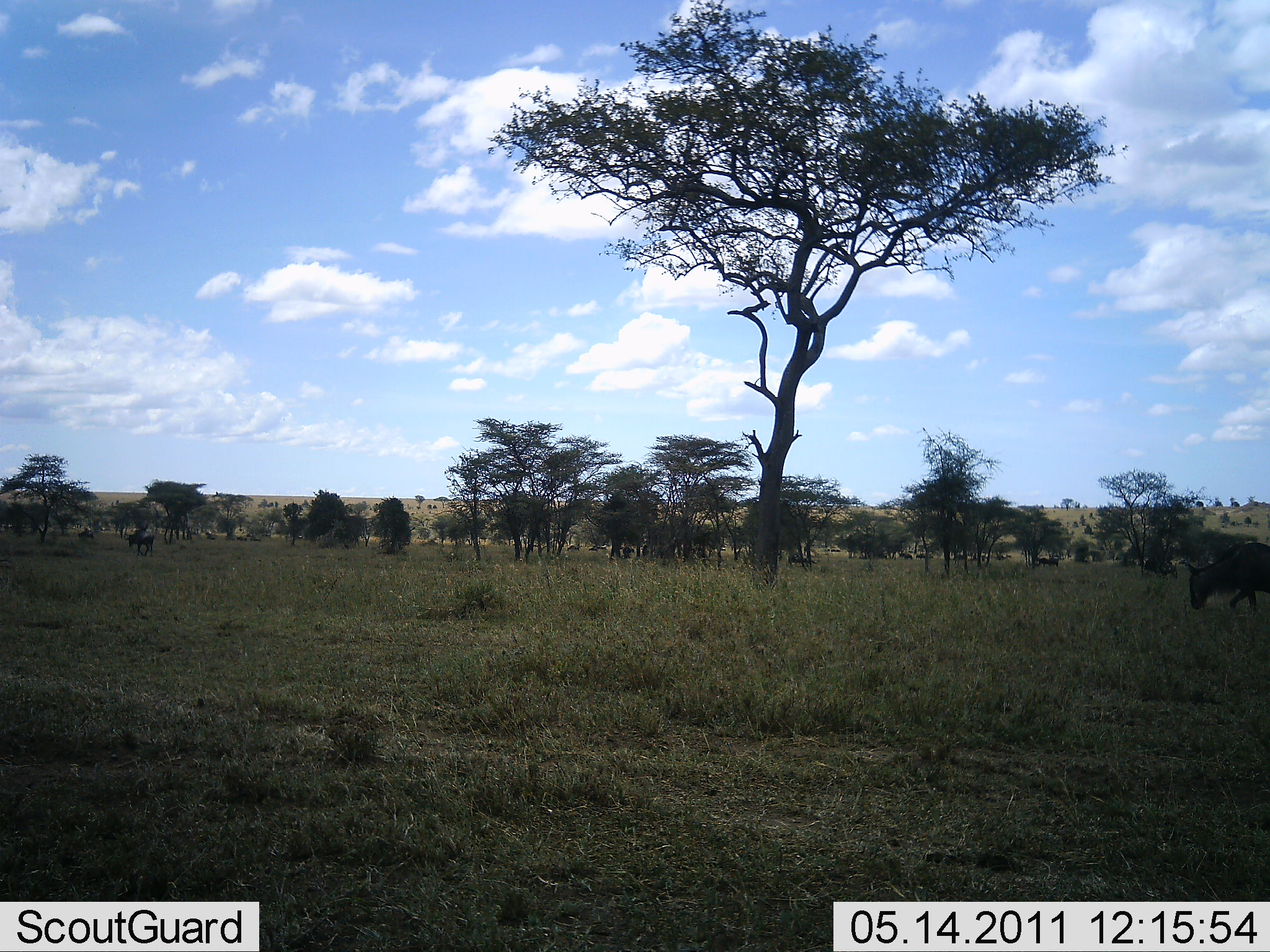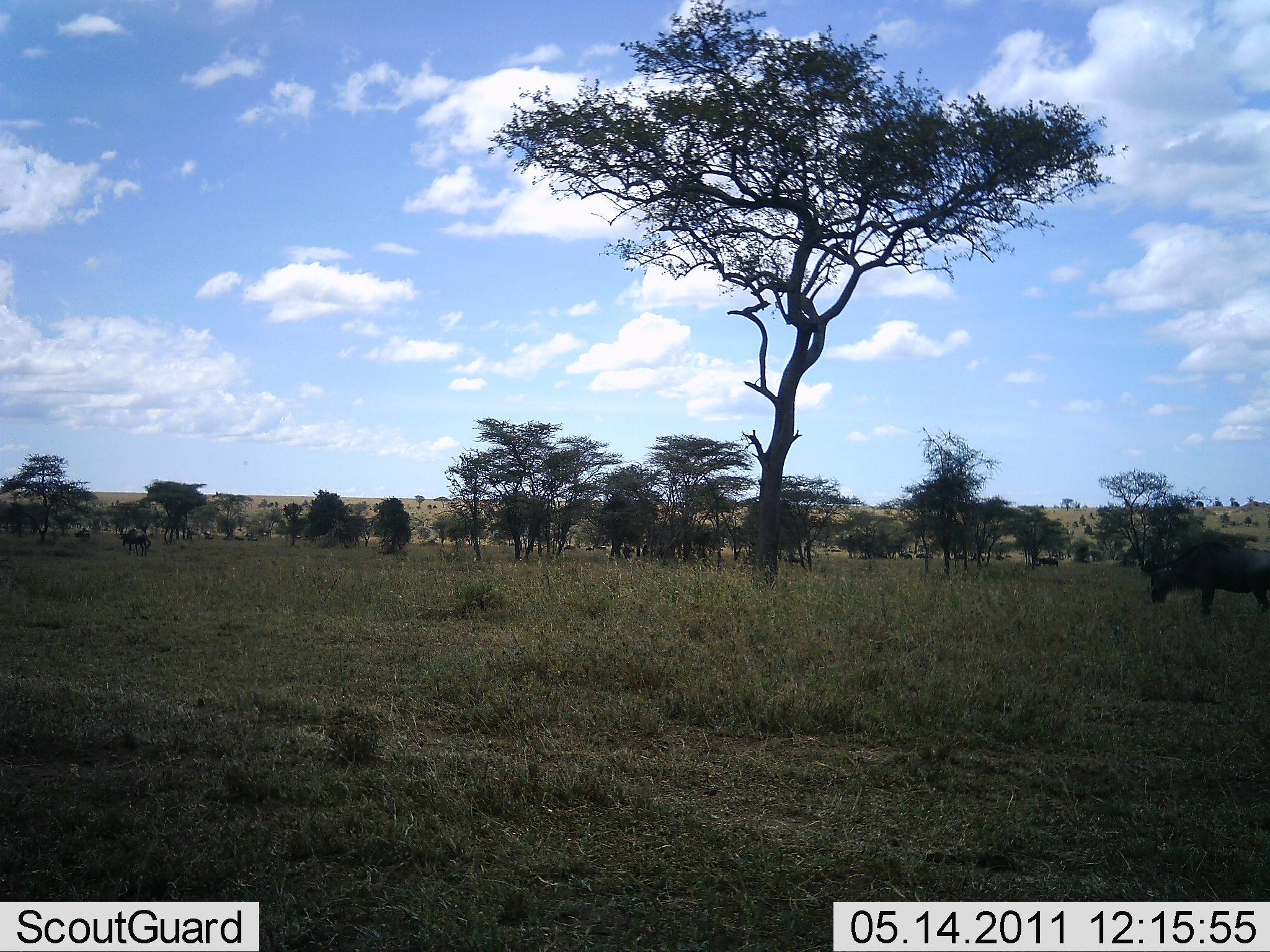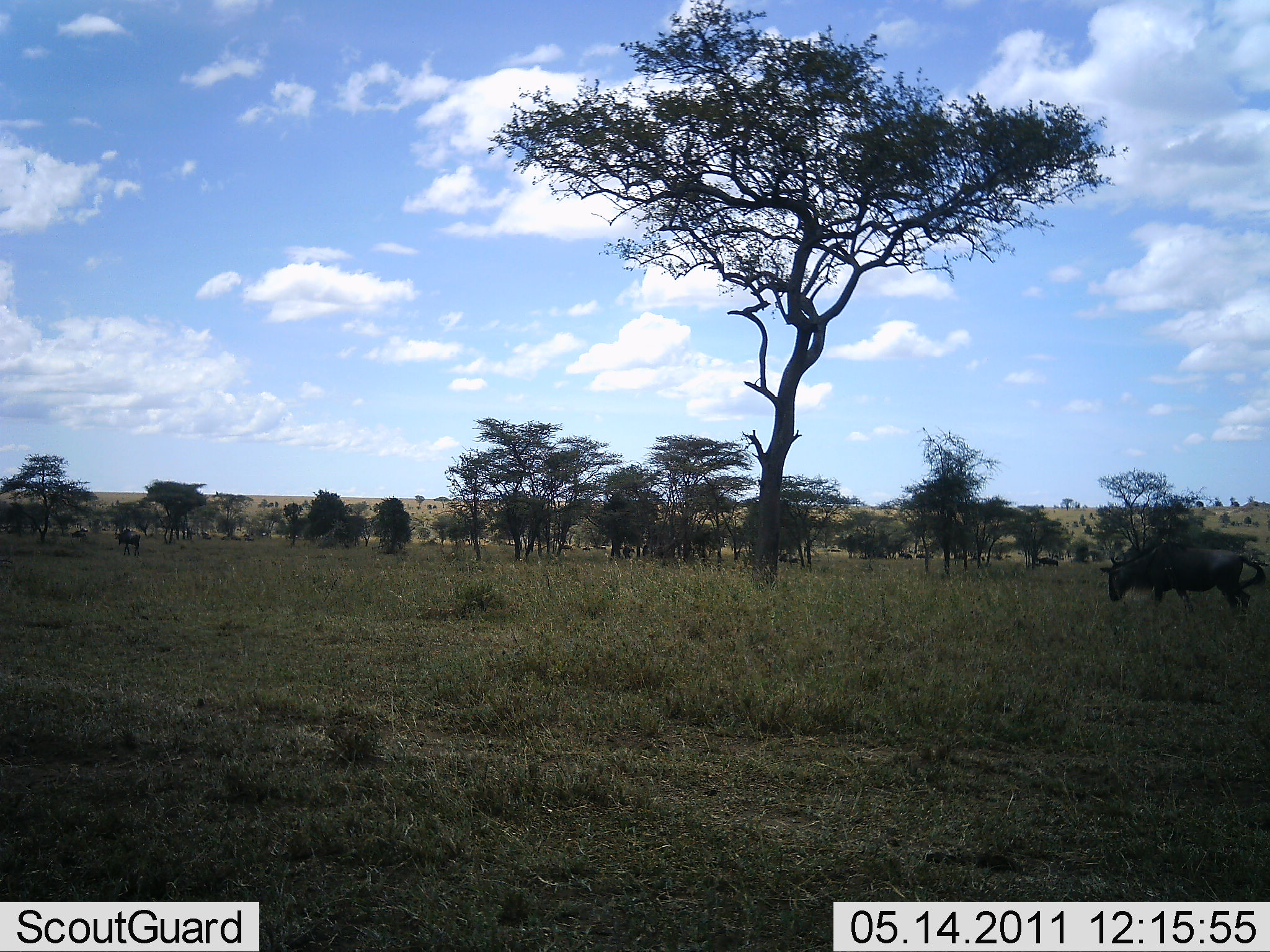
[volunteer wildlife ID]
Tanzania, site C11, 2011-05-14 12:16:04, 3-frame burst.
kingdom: Animalia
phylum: Chordata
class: Mammalia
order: Artiodactyla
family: Bovidae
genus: Connochaetes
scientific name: Connochaetes taurinus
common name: blue wildebeest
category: wildebeest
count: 6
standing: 33%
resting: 7%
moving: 93%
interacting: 0%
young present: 0%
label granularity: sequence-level